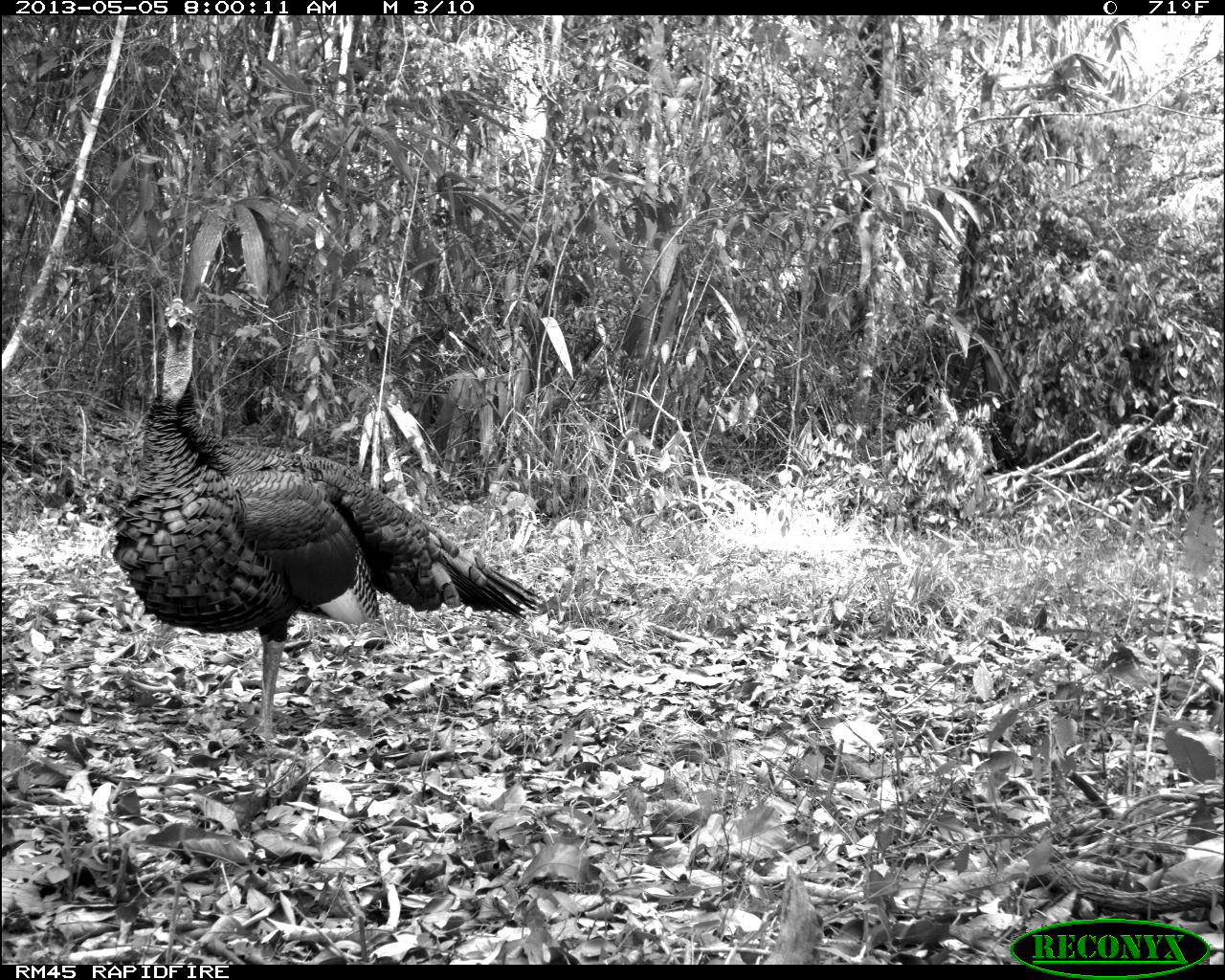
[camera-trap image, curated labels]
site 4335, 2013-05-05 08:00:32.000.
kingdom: Animalia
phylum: Chordata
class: Aves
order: Galliformes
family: Phasianidae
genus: Meleagris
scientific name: Meleagris ocellata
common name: ocellated turkey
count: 1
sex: male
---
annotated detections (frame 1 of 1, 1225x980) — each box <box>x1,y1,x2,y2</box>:
meleagris ocellata: <box>109,295,539,741</box>